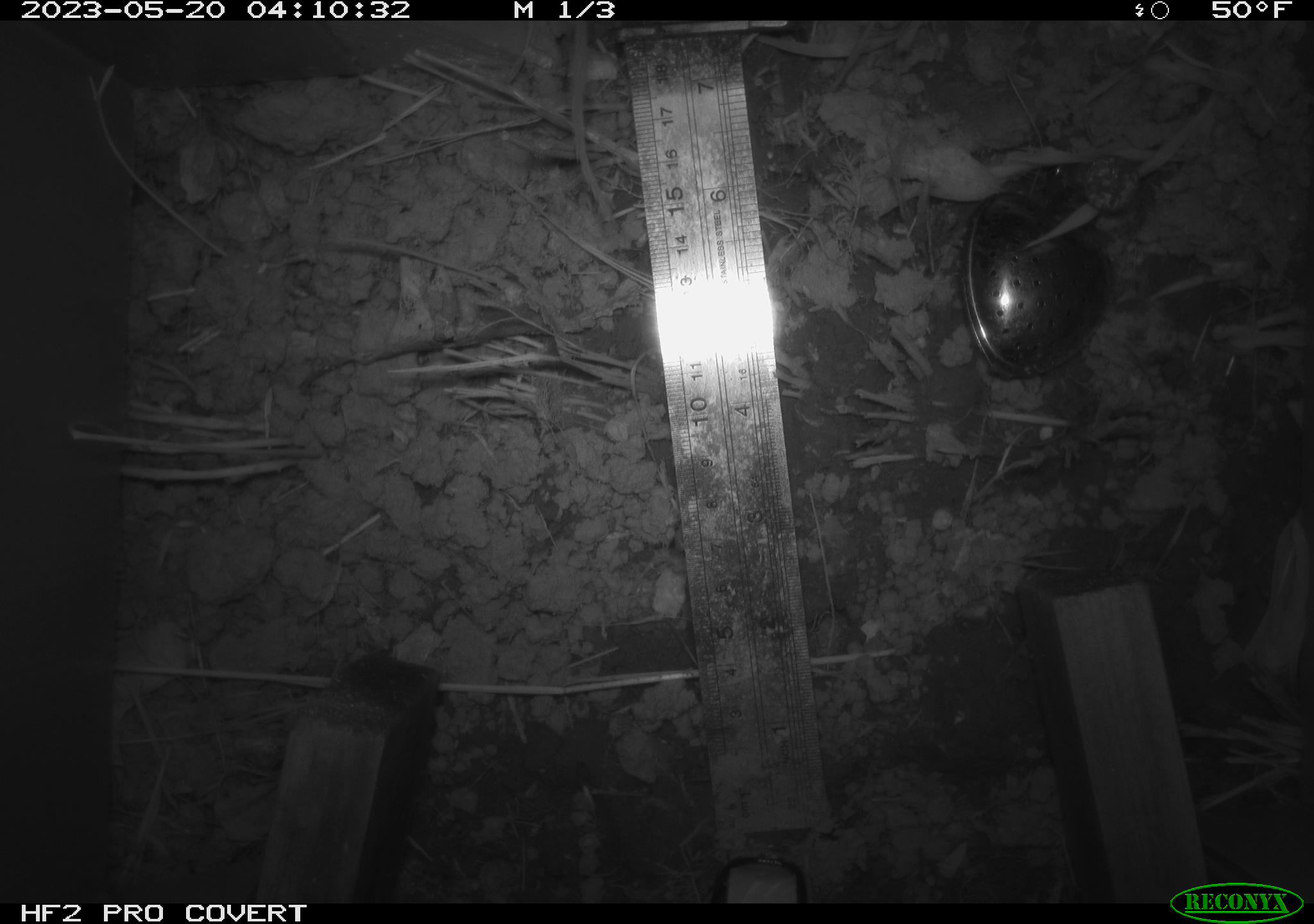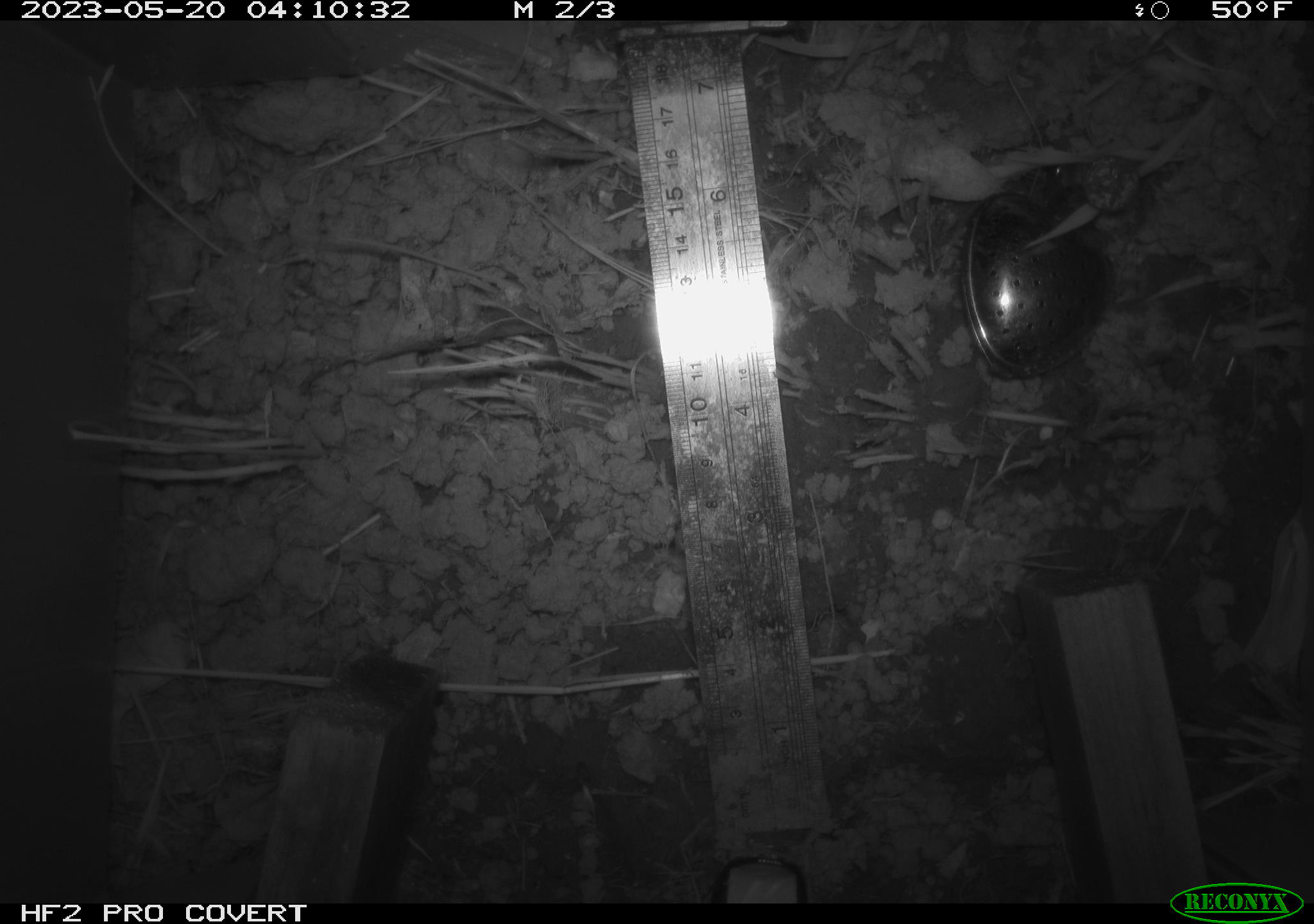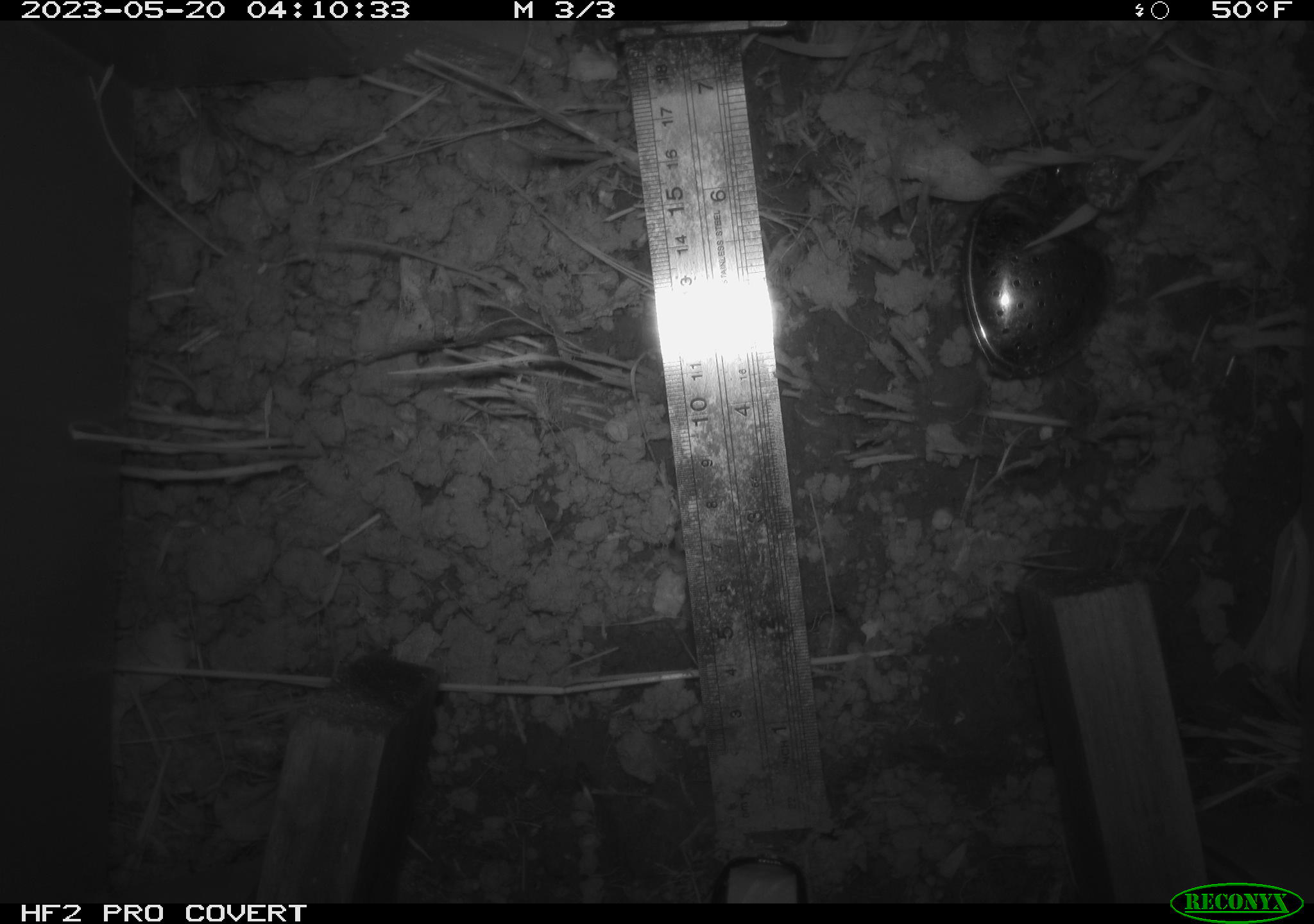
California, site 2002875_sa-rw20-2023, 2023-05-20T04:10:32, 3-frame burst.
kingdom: Animalia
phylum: Chordata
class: Mammalia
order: Rodentia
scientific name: Rodentia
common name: rodent